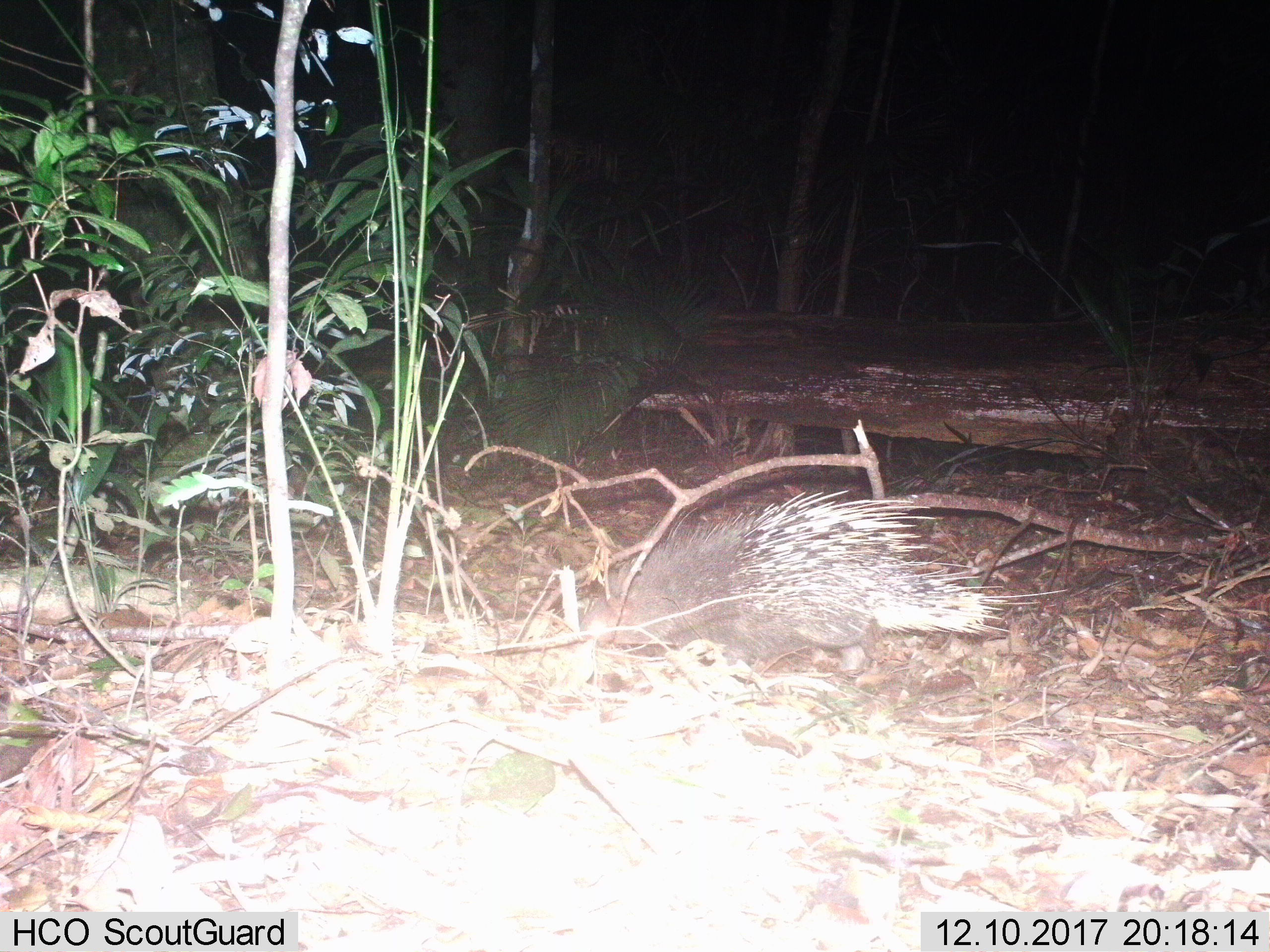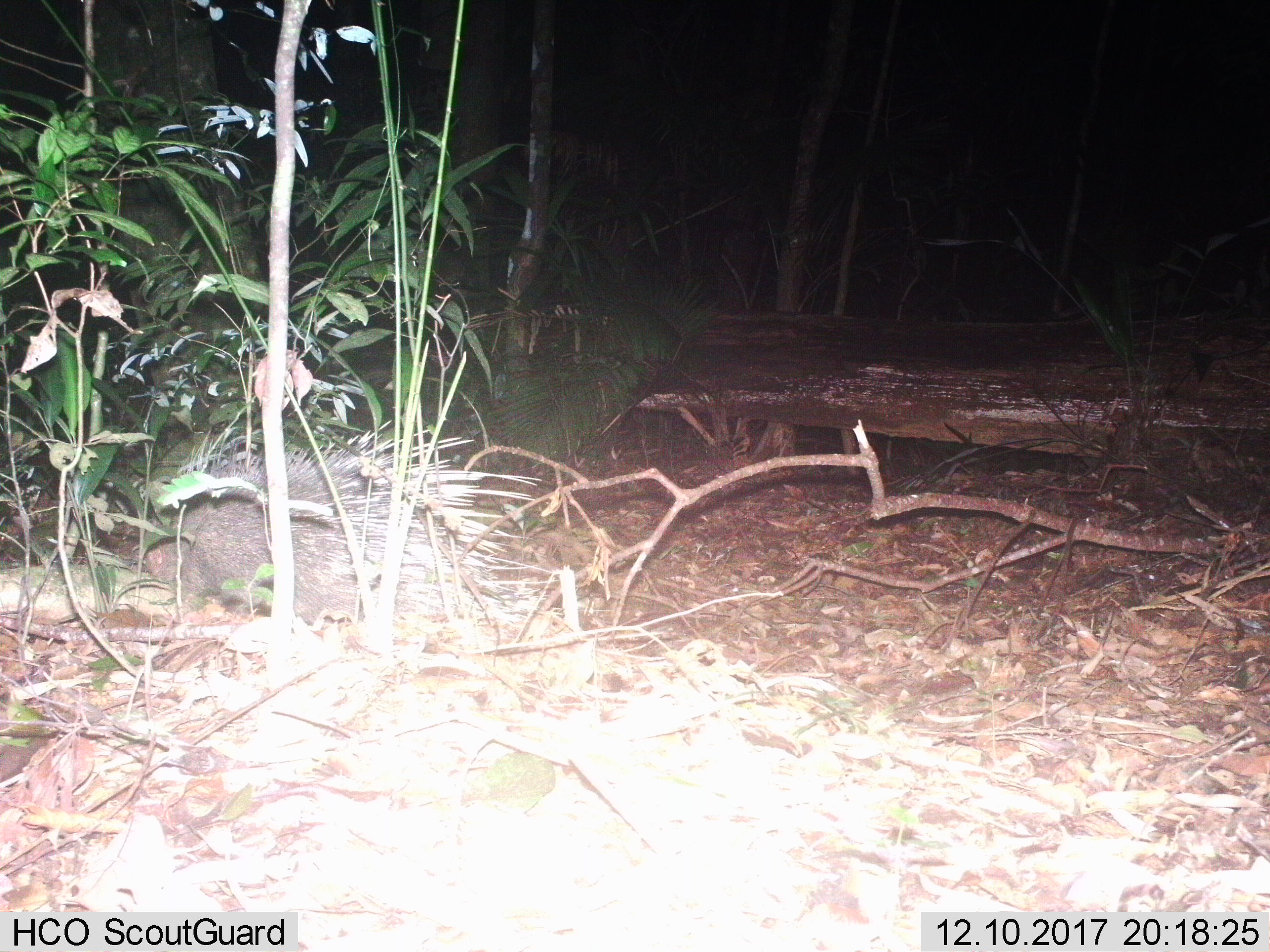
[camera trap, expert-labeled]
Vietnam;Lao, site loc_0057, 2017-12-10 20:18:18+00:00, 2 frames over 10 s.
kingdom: Animalia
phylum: Chordata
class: Mammalia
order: Rodentia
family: Hystricidae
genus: Hystrix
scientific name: Hystrix brachyura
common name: malayan porcupine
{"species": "malayan porcupine (Hystrix brachyura)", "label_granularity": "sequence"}